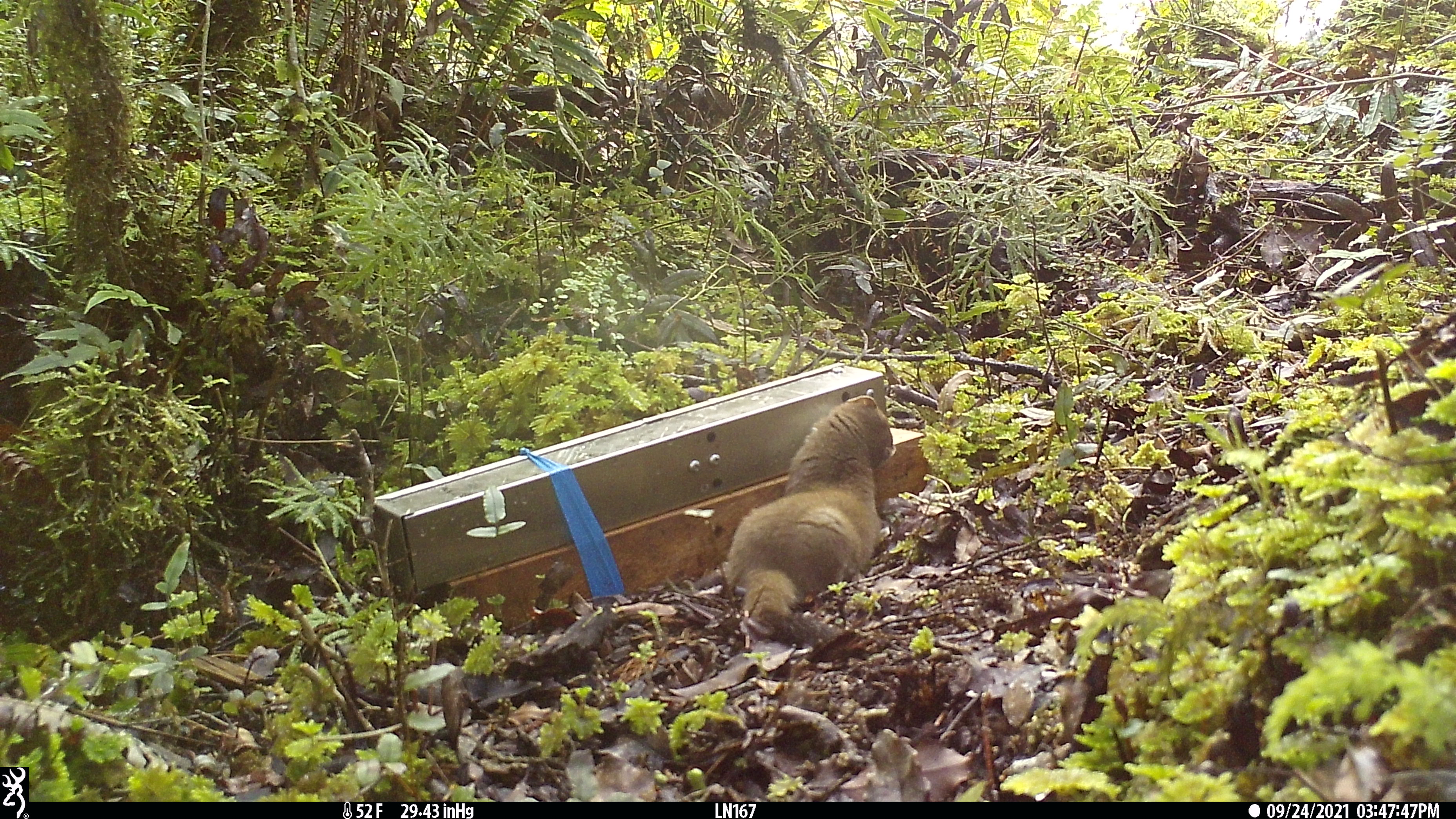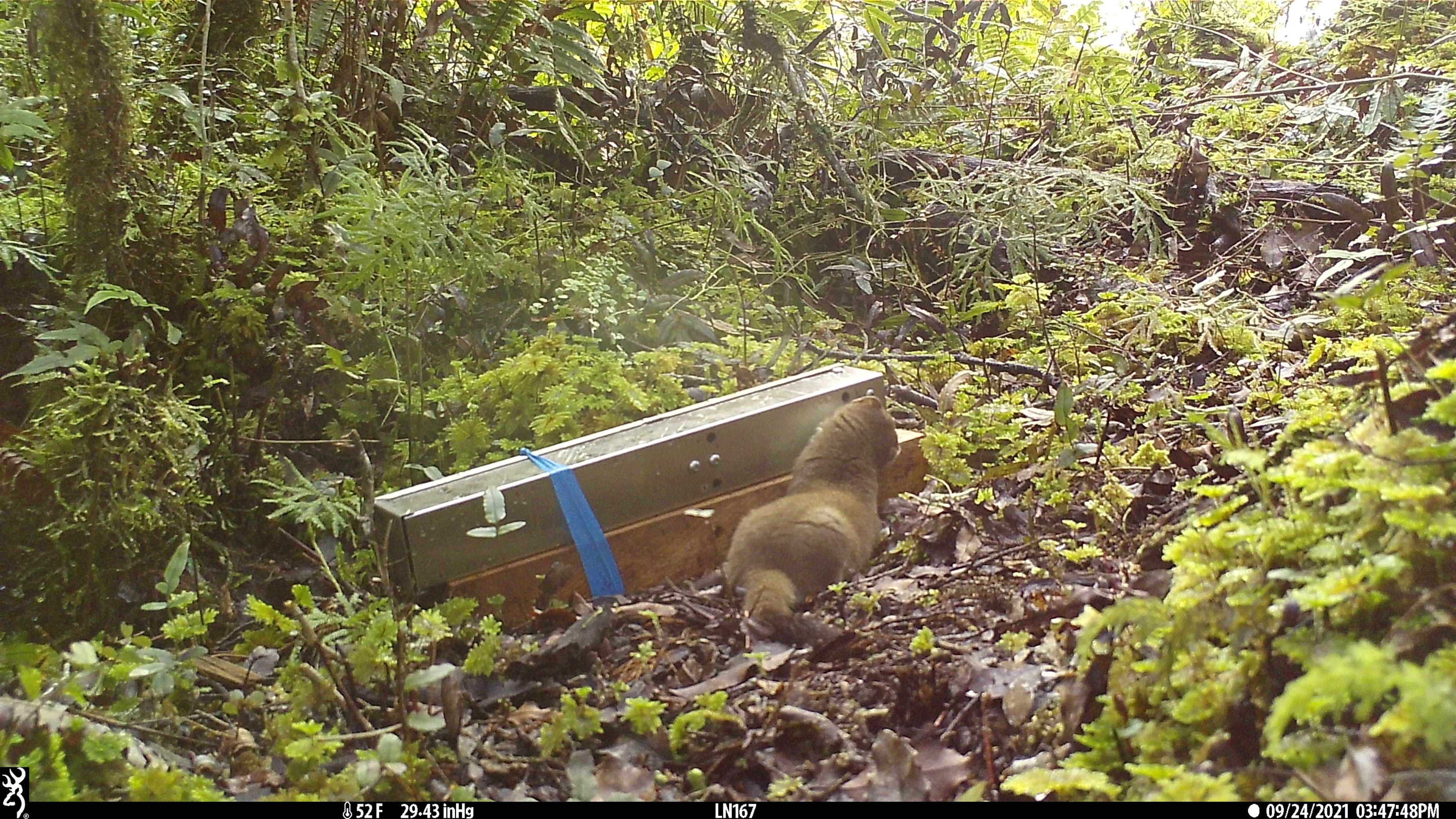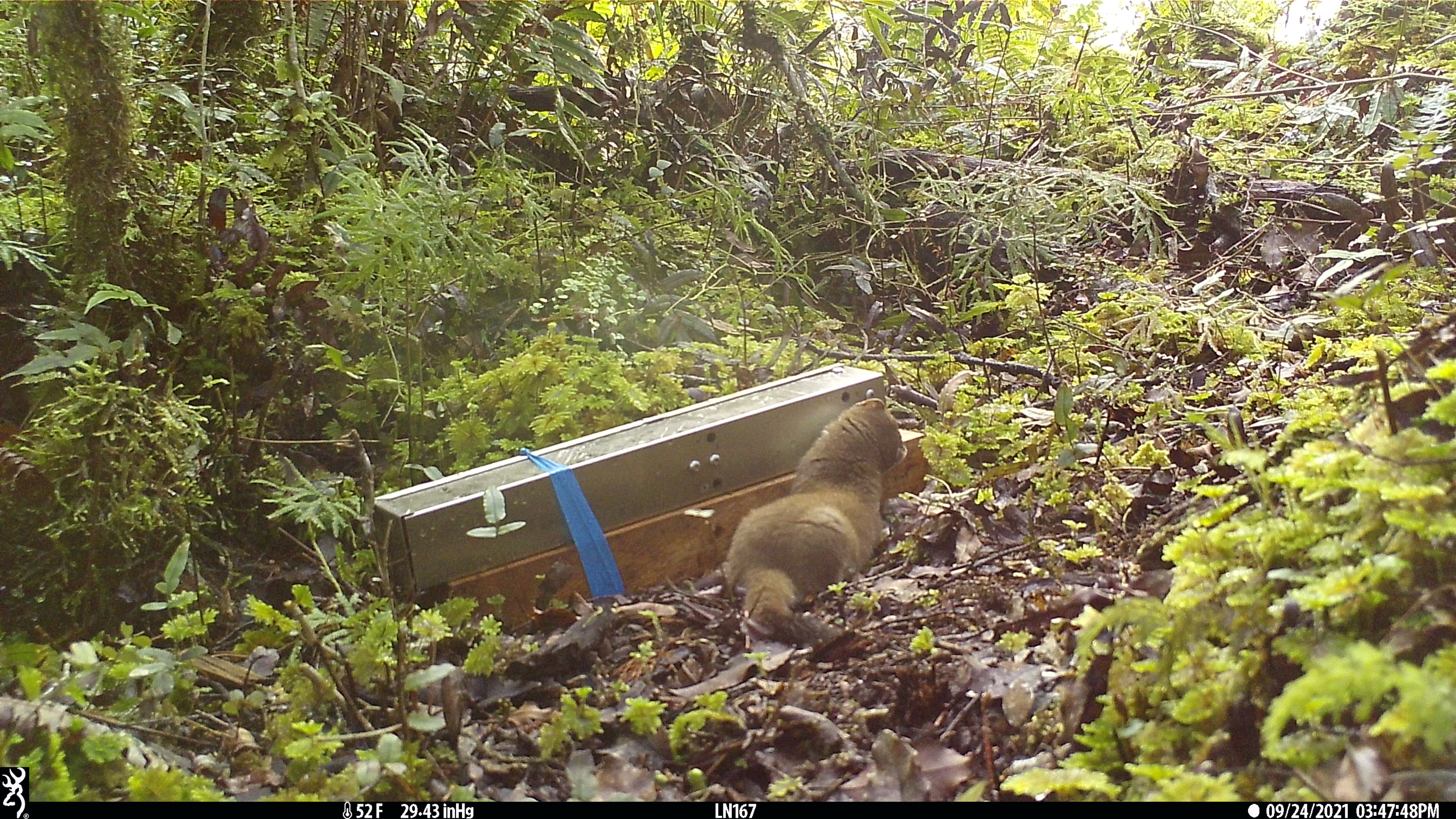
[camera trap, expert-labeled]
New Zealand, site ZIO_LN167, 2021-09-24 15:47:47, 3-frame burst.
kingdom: Animalia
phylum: Chordata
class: Mammalia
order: Carnivora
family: Mustelidae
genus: Mustela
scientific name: Mustela erminea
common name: stoat